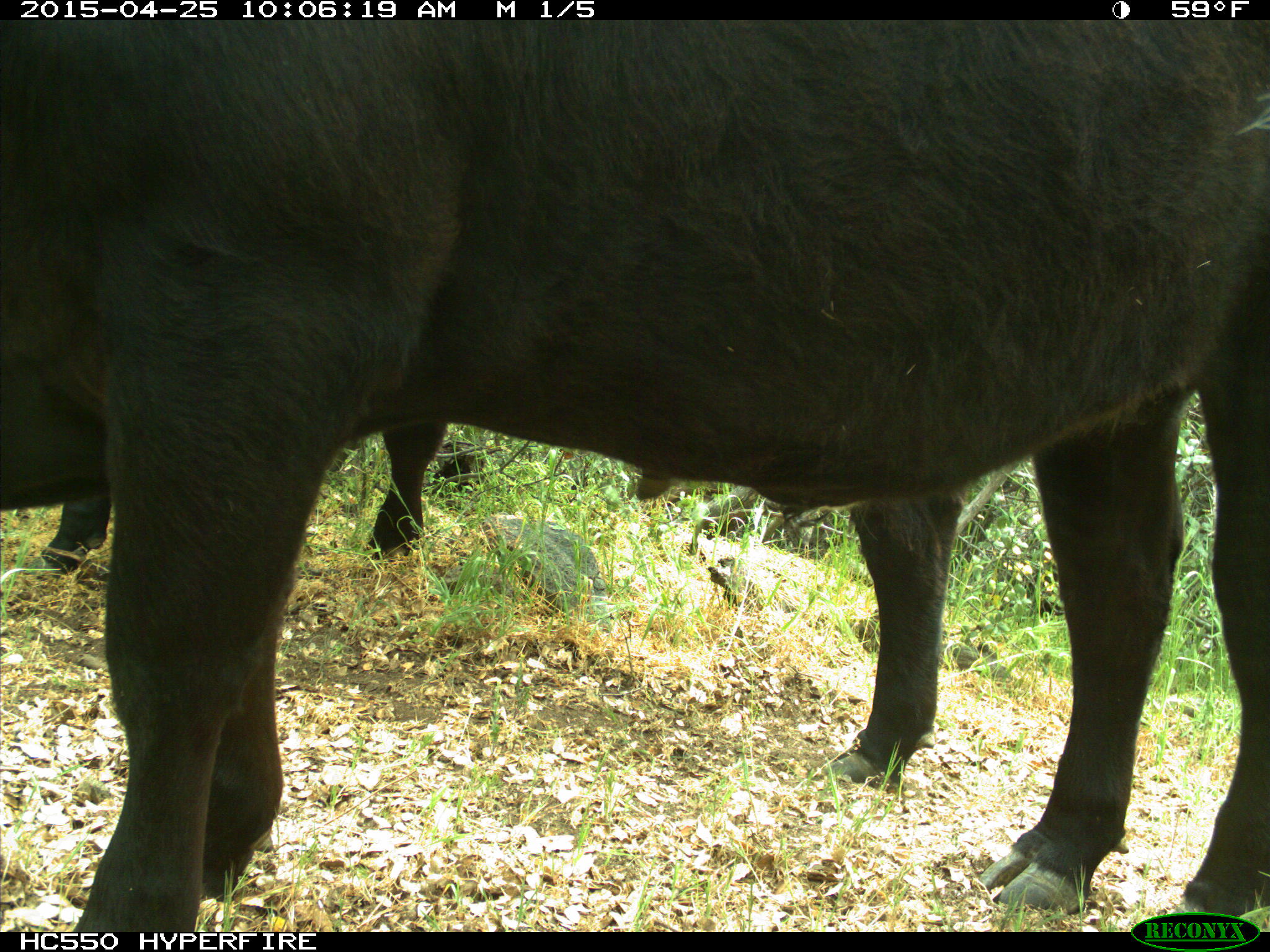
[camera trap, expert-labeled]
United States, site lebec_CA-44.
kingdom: Animalia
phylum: Chordata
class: Mammalia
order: Artiodactyla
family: Suidae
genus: Sus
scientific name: Sus scrofa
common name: wild boar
Sus scrofa (wild boar).